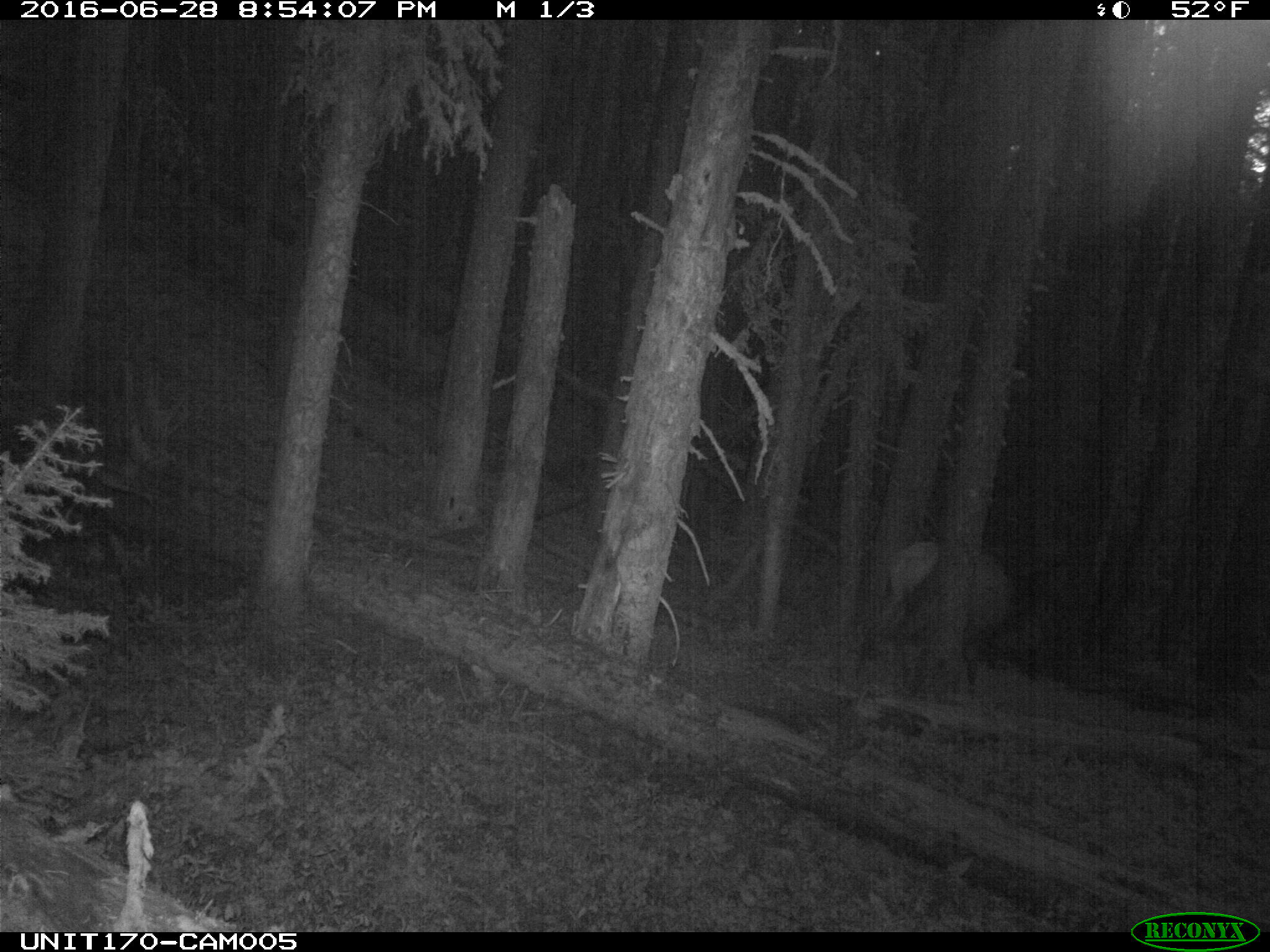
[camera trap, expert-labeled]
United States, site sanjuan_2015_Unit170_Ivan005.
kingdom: Animalia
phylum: Chordata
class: Mammalia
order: Artiodactyla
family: Cervidae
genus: Cervus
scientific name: Cervus elaphus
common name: red deer